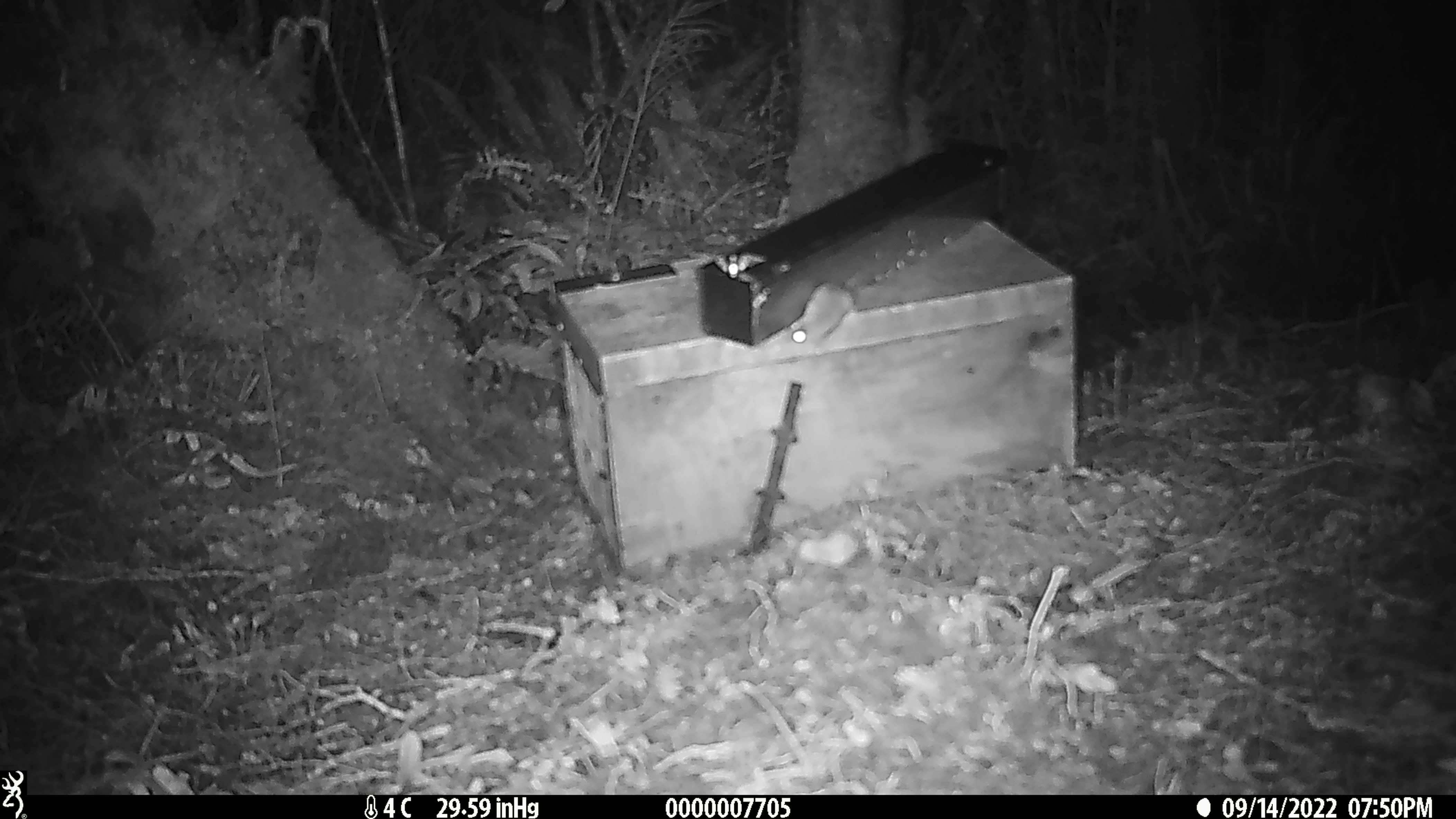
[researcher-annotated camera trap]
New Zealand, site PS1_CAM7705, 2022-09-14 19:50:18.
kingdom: Animalia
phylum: Chordata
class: Mammalia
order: Rodentia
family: Muridae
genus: Mus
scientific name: Mus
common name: mouse